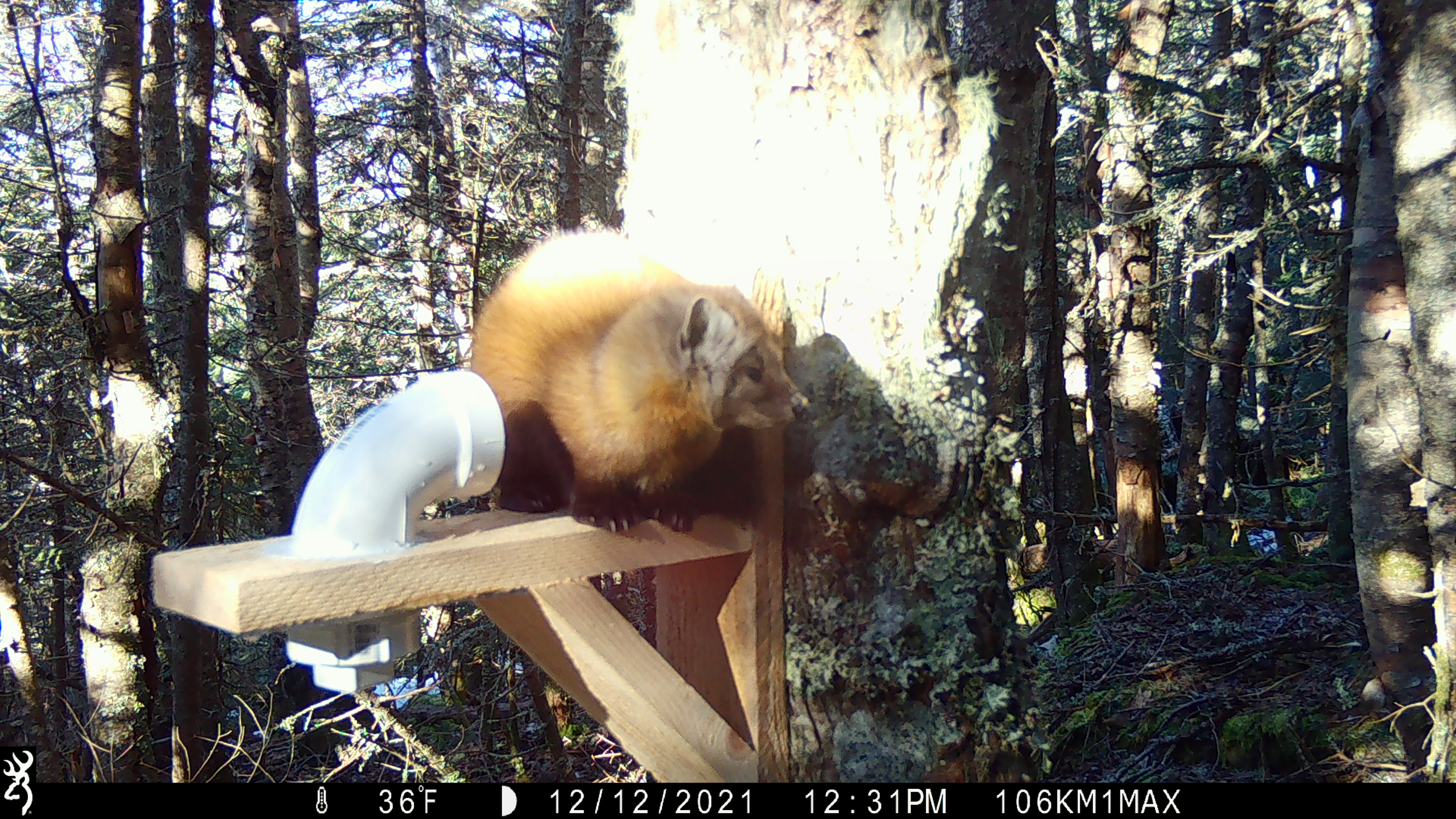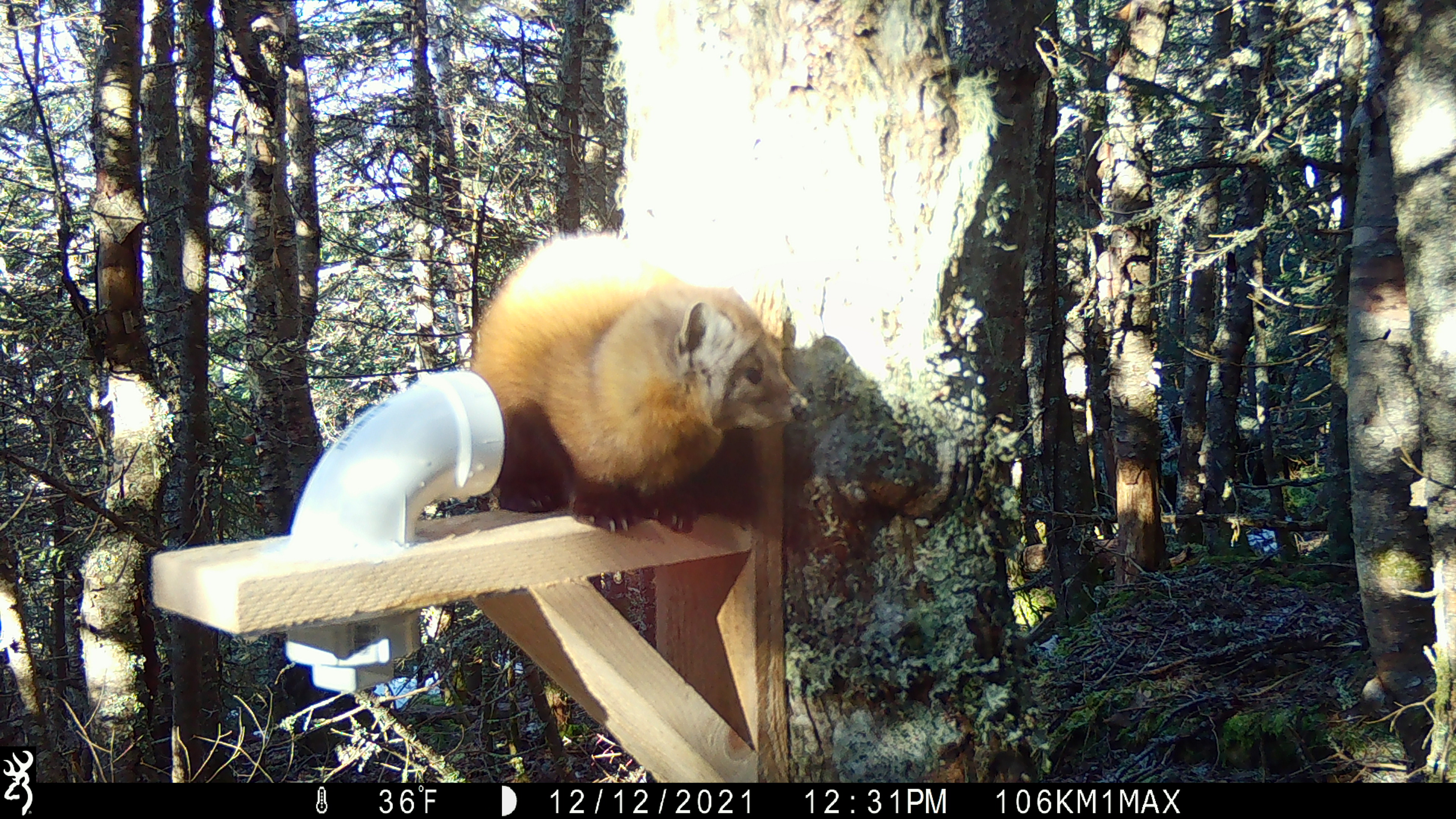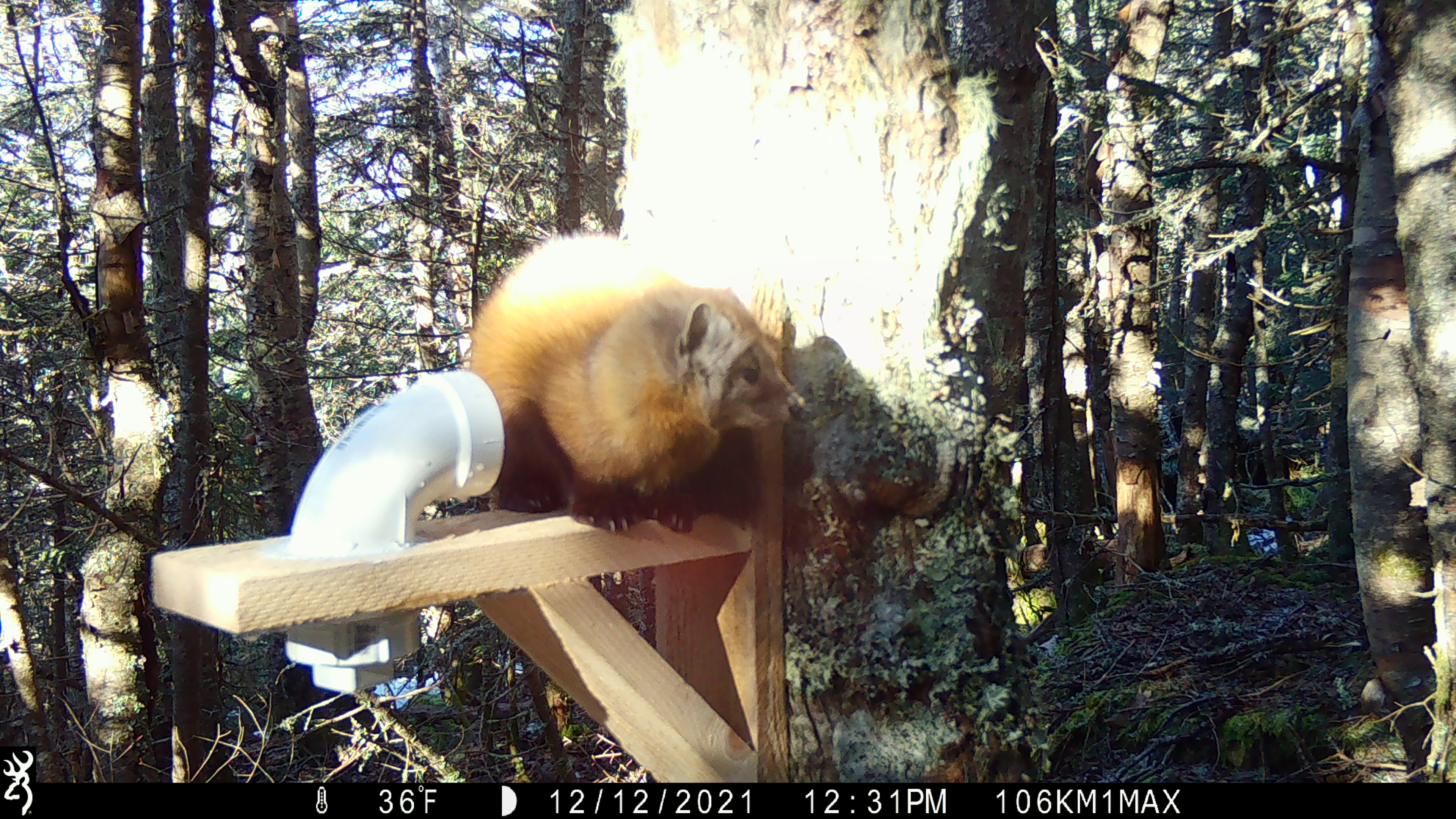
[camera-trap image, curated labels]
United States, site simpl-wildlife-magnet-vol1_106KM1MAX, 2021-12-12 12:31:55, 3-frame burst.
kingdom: Animalia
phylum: Chordata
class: Mammalia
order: Carnivora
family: Mustelidae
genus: Martes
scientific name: Martes americana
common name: american marten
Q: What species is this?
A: American marten (Martes americana).